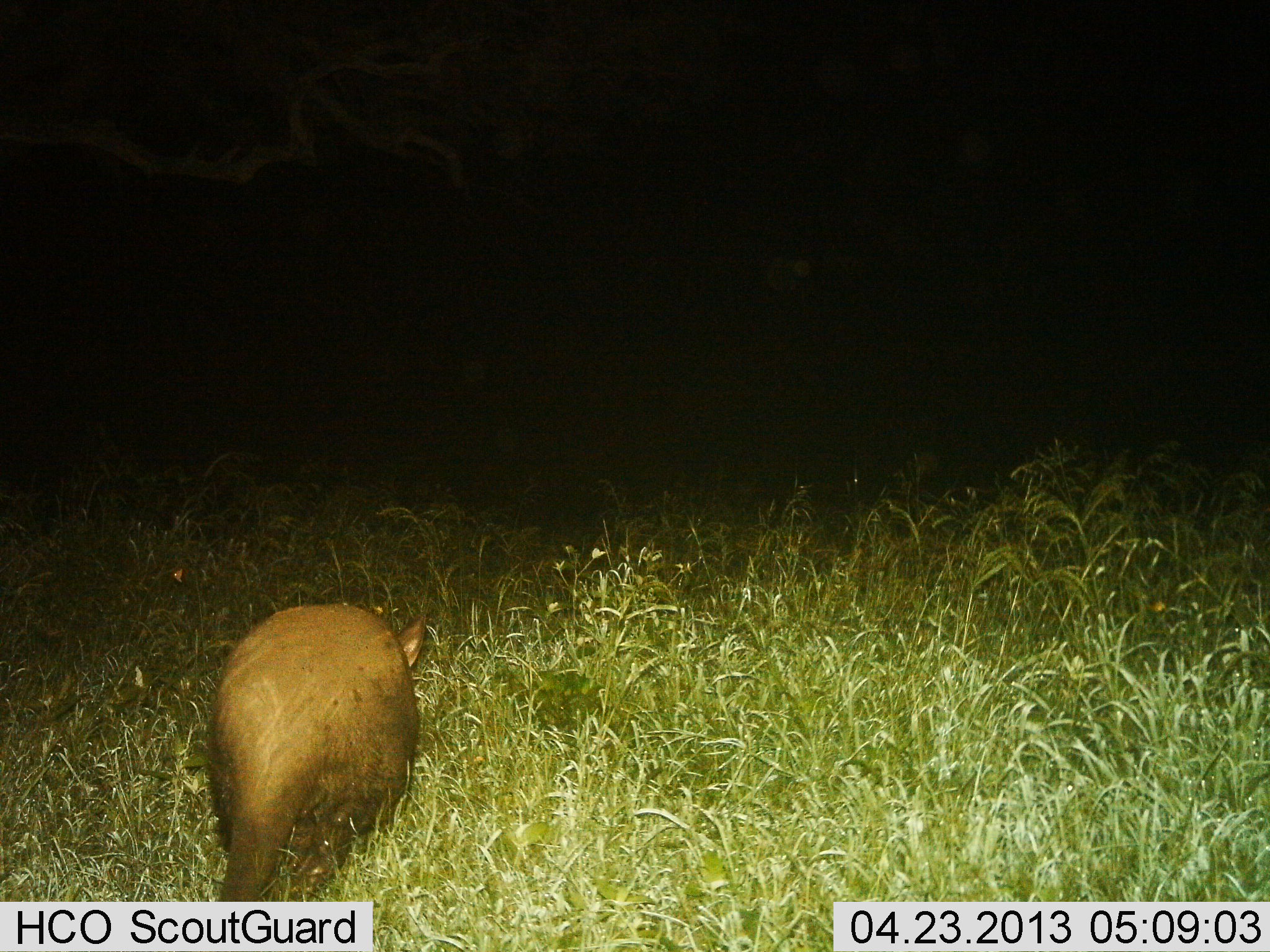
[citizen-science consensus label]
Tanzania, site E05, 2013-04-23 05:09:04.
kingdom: Animalia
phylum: Chordata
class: Mammalia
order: Tubulidentata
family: Orycteropodidae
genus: Orycteropus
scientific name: Orycteropus afer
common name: aardvark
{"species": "aardvark (Orycteropus afer)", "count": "1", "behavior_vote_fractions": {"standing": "40%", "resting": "10%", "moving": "40%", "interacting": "0%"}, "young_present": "0%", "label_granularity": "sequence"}